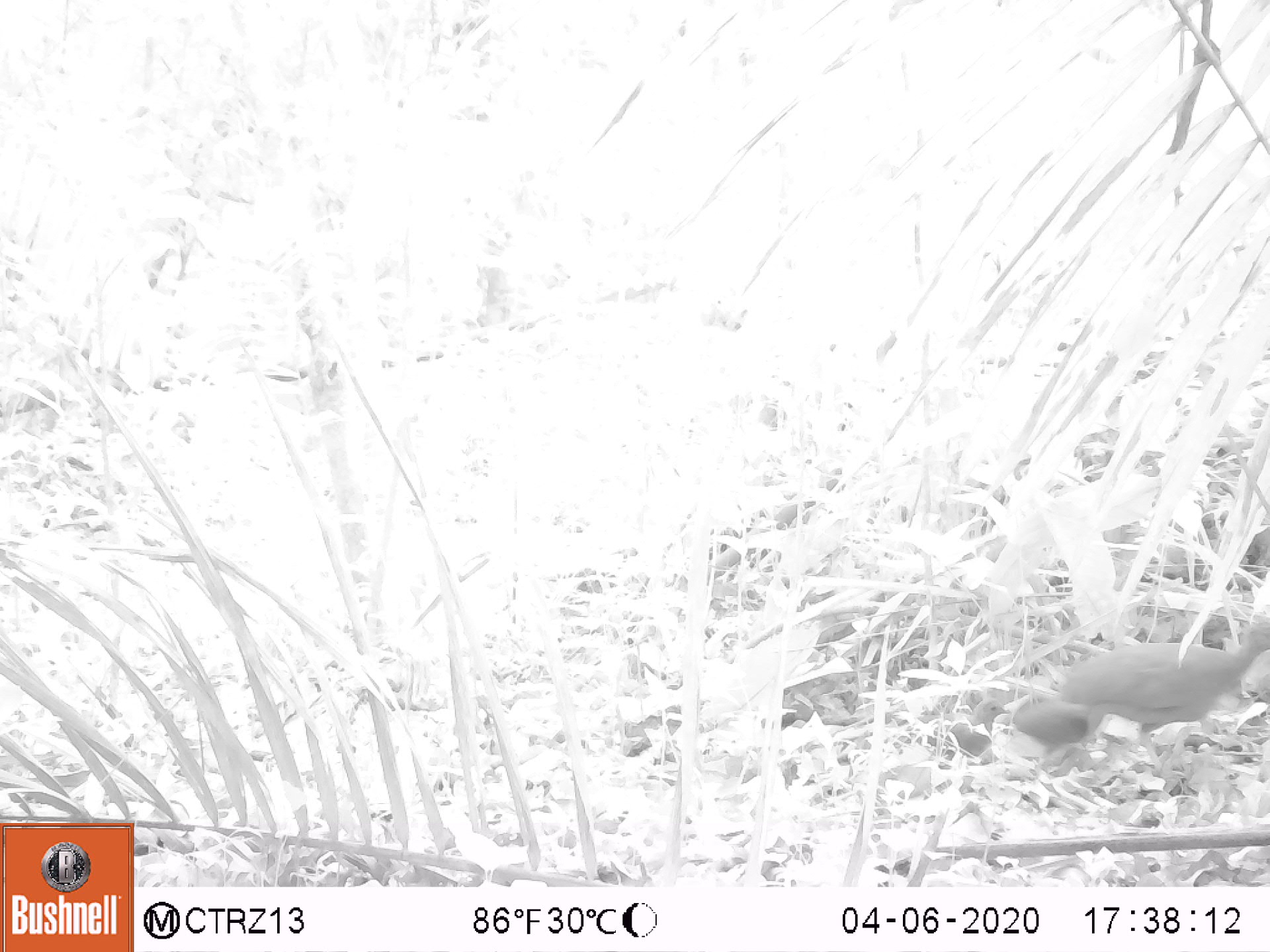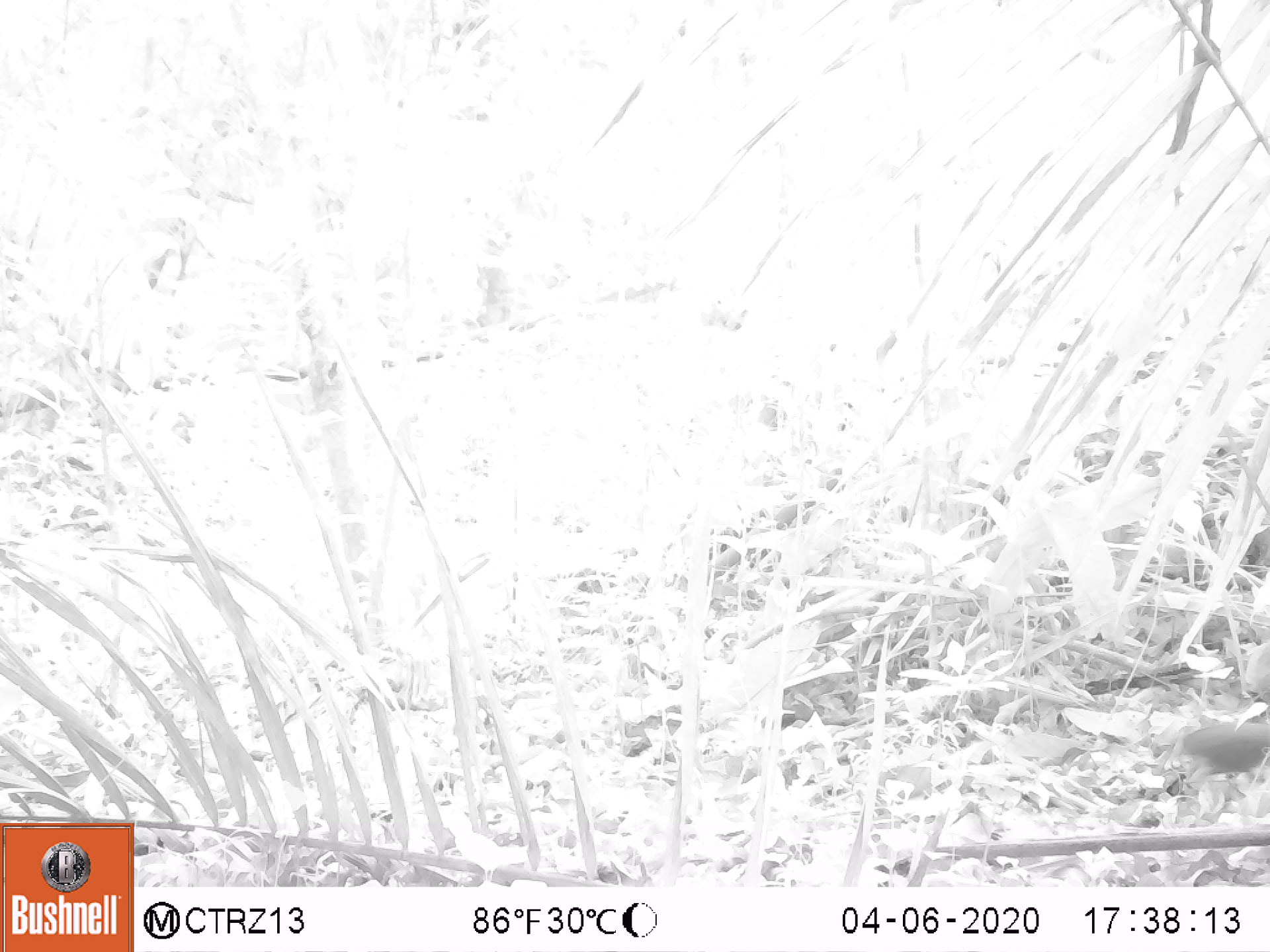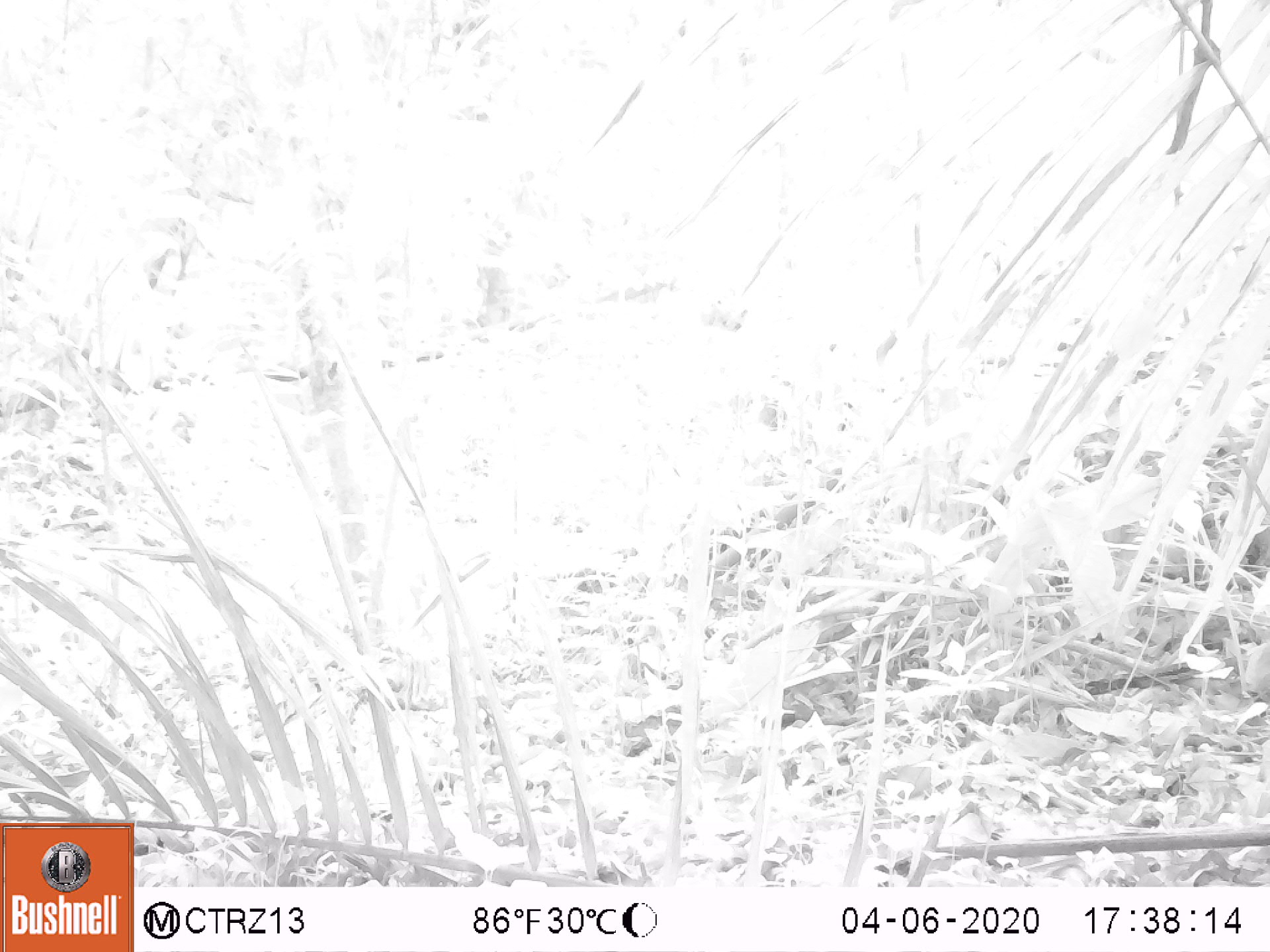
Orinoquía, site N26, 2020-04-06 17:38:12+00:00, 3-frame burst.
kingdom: Animalia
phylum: Chordata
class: Aves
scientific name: Aves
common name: bird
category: unknown bird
Unknown bird (bird) (Aves).